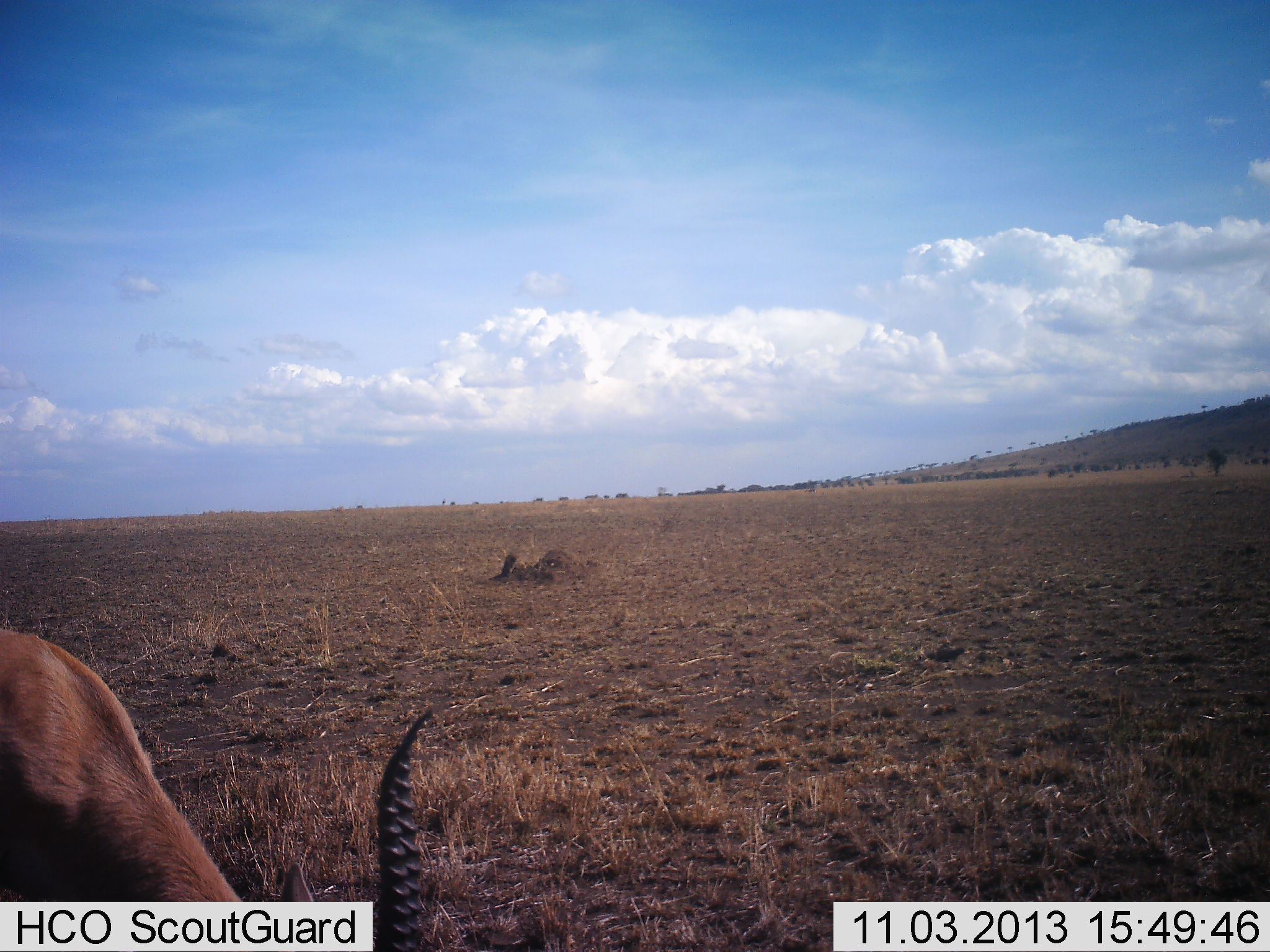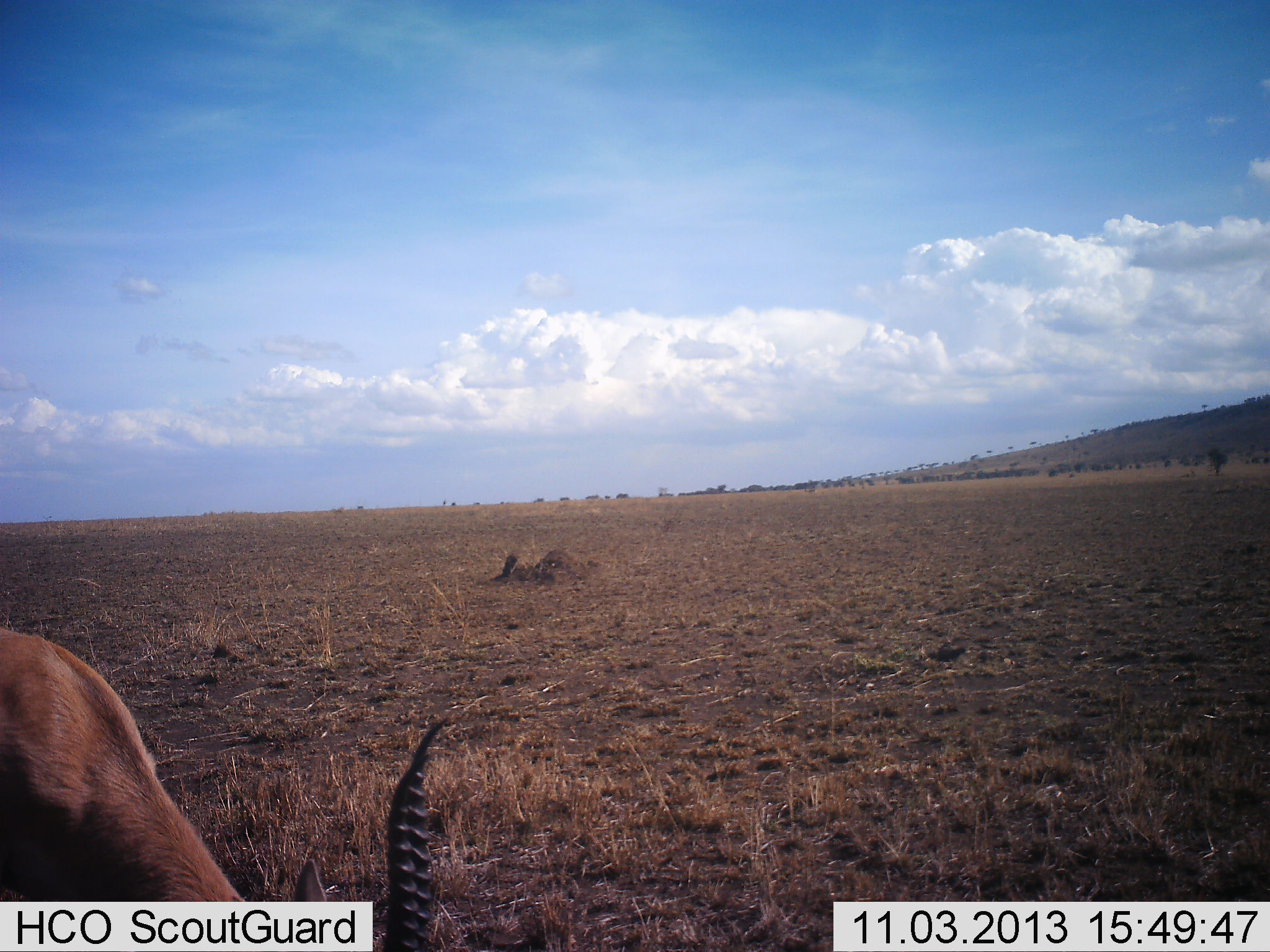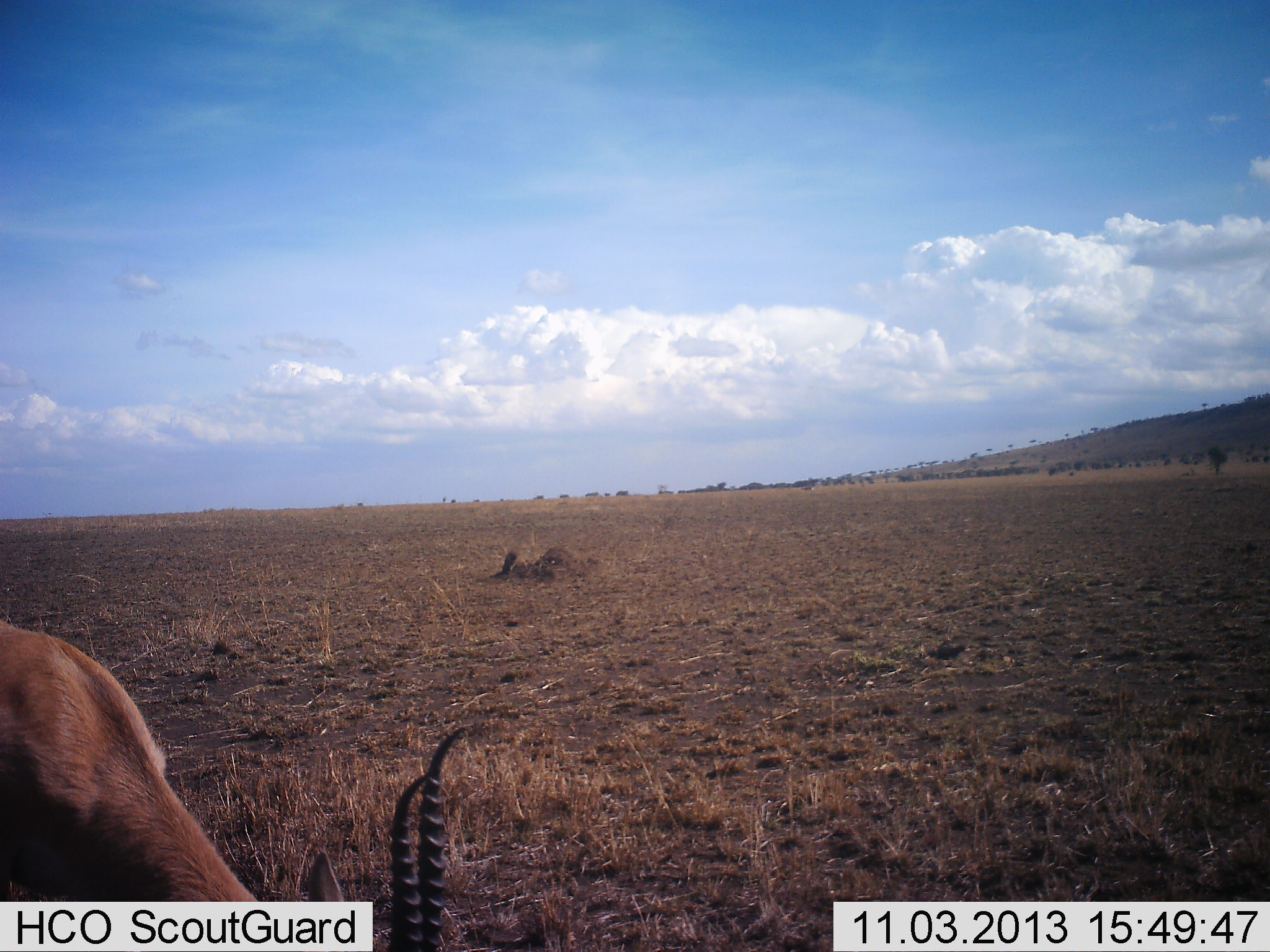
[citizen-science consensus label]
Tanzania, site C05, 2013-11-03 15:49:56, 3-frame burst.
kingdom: Animalia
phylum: Chordata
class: Mammalia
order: Artiodactyla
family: Bovidae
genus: Eudorcas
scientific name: Eudorcas thomsonii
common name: thomson's gazelle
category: gazellethomsons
Gazellethomsons (thomson's gazelle) (Eudorcas thomsonii), count 1. Behavior (volunteer vote fractions): standing 20%, resting 0%, moving 0%, interacting 0%. Young present (vote fraction): 0%. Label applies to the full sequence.